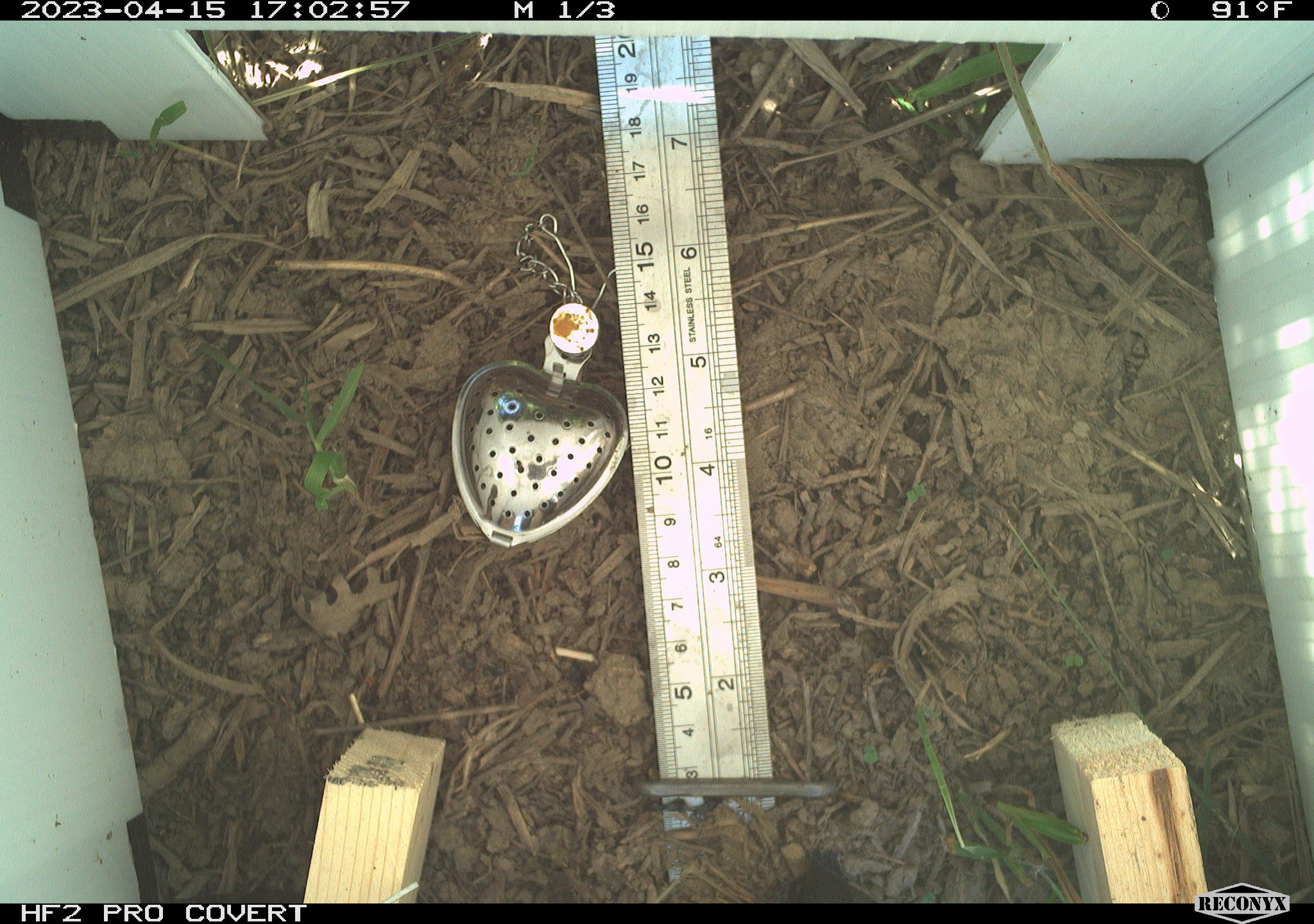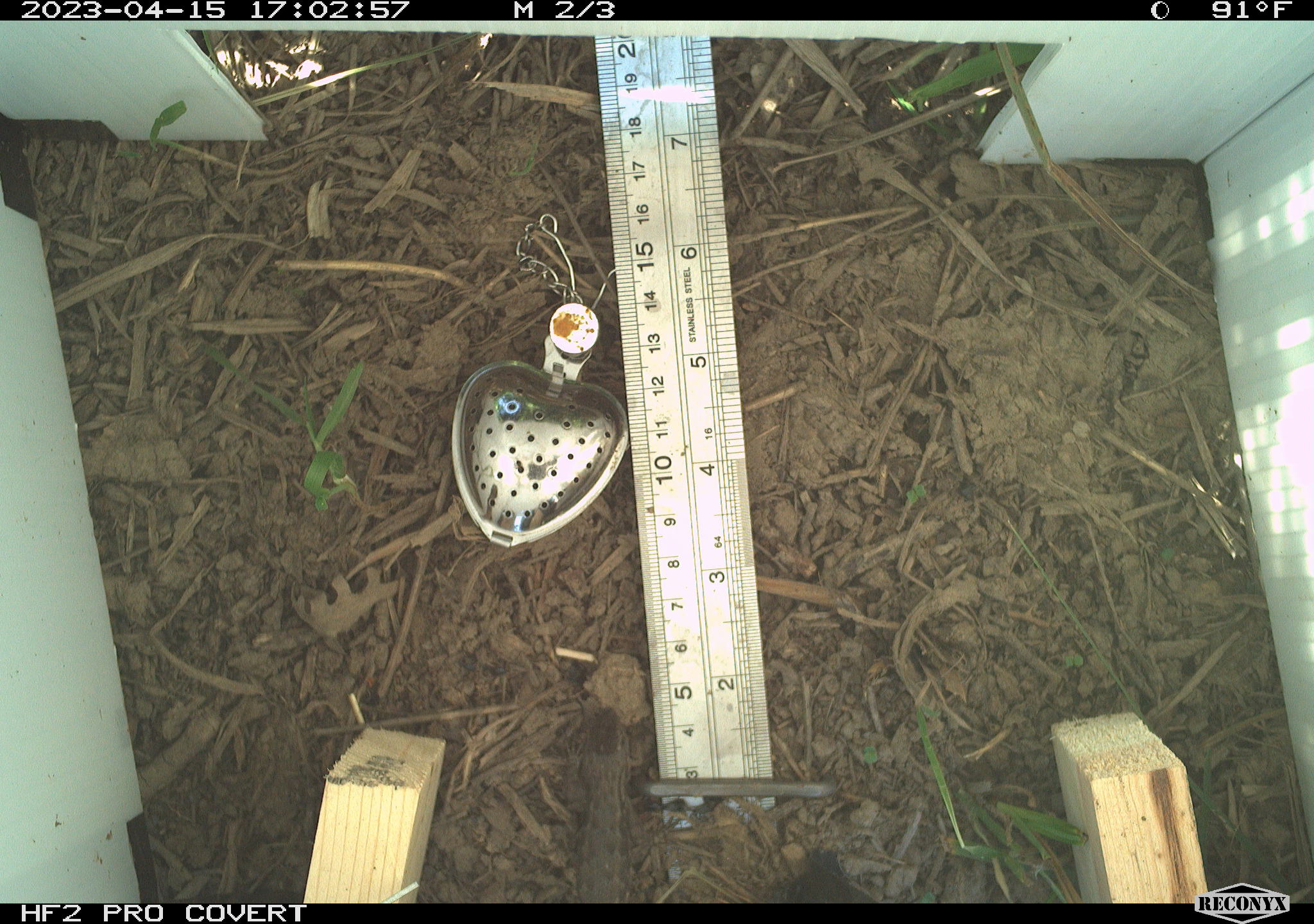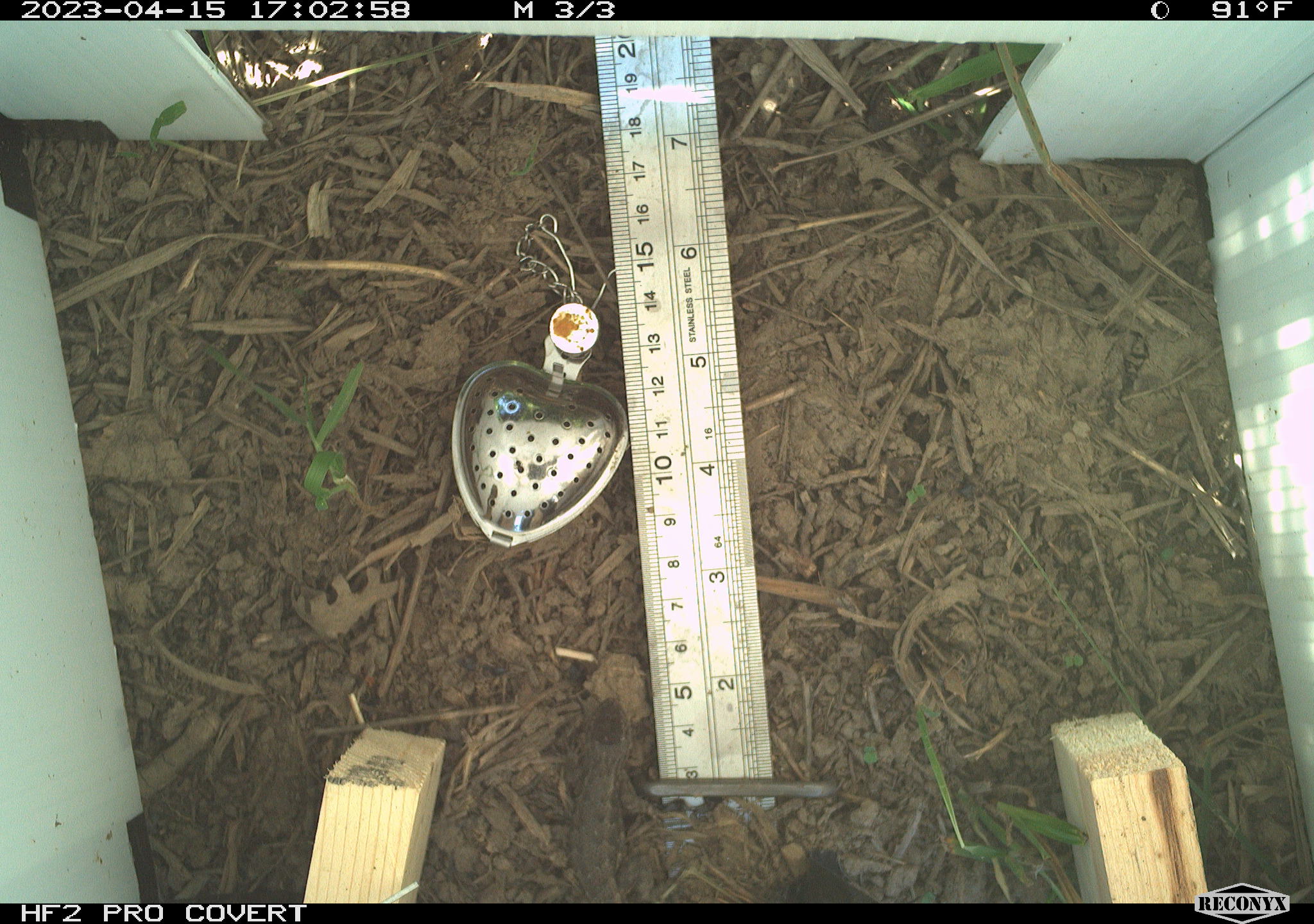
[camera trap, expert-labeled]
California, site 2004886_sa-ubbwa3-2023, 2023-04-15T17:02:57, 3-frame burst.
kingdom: Animalia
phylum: Chordata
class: Reptilia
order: Squamata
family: Phrynosomatidae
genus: Sceloporus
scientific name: Sceloporus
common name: spiny lizards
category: sceloporus species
Sceloporus species (spiny lizards) (Sceloporus).